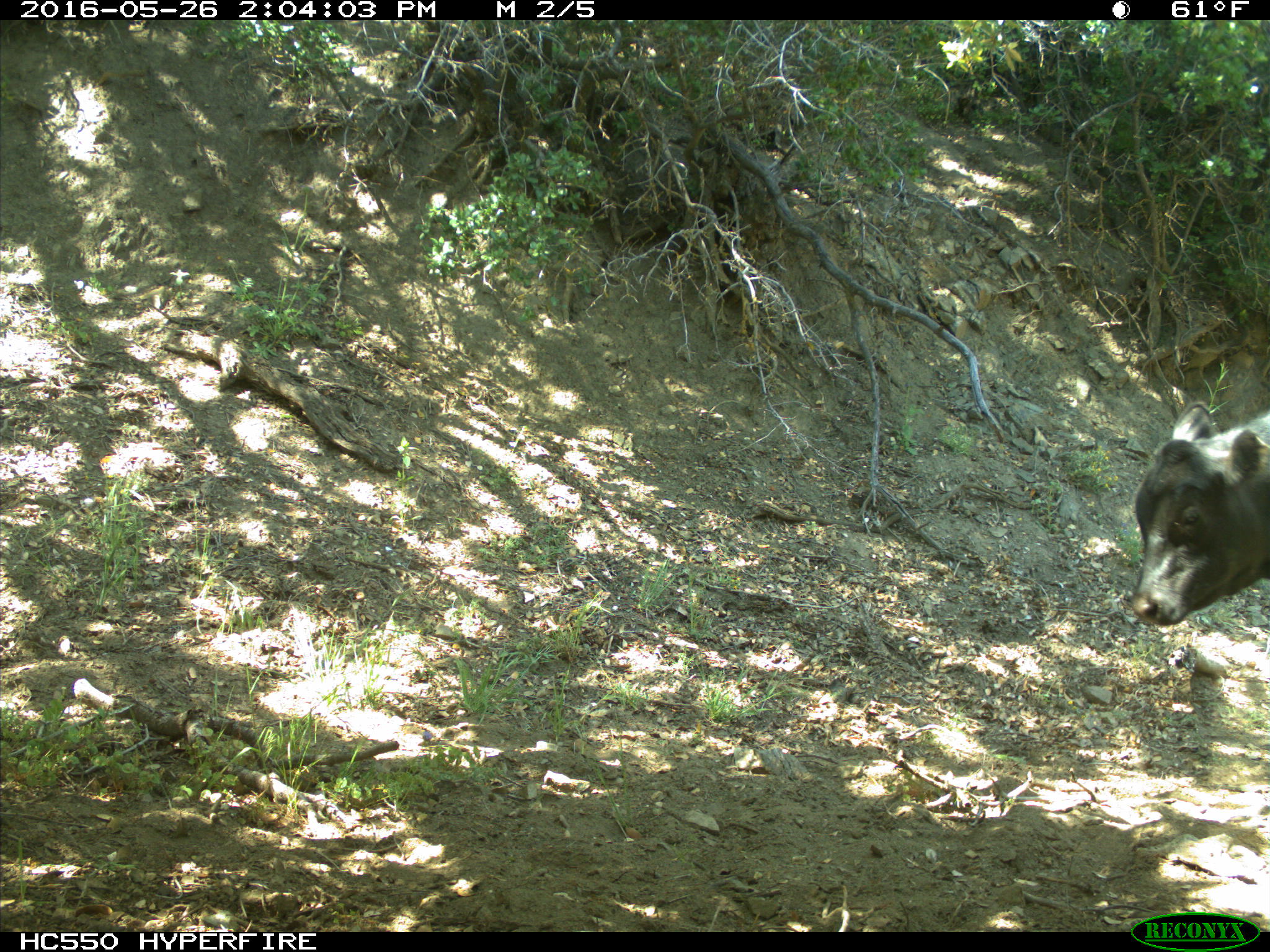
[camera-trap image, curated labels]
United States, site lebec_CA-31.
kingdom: Animalia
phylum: Chordata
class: Mammalia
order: Artiodactyla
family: Bovidae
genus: Bos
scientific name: Bos taurus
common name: domestic cow